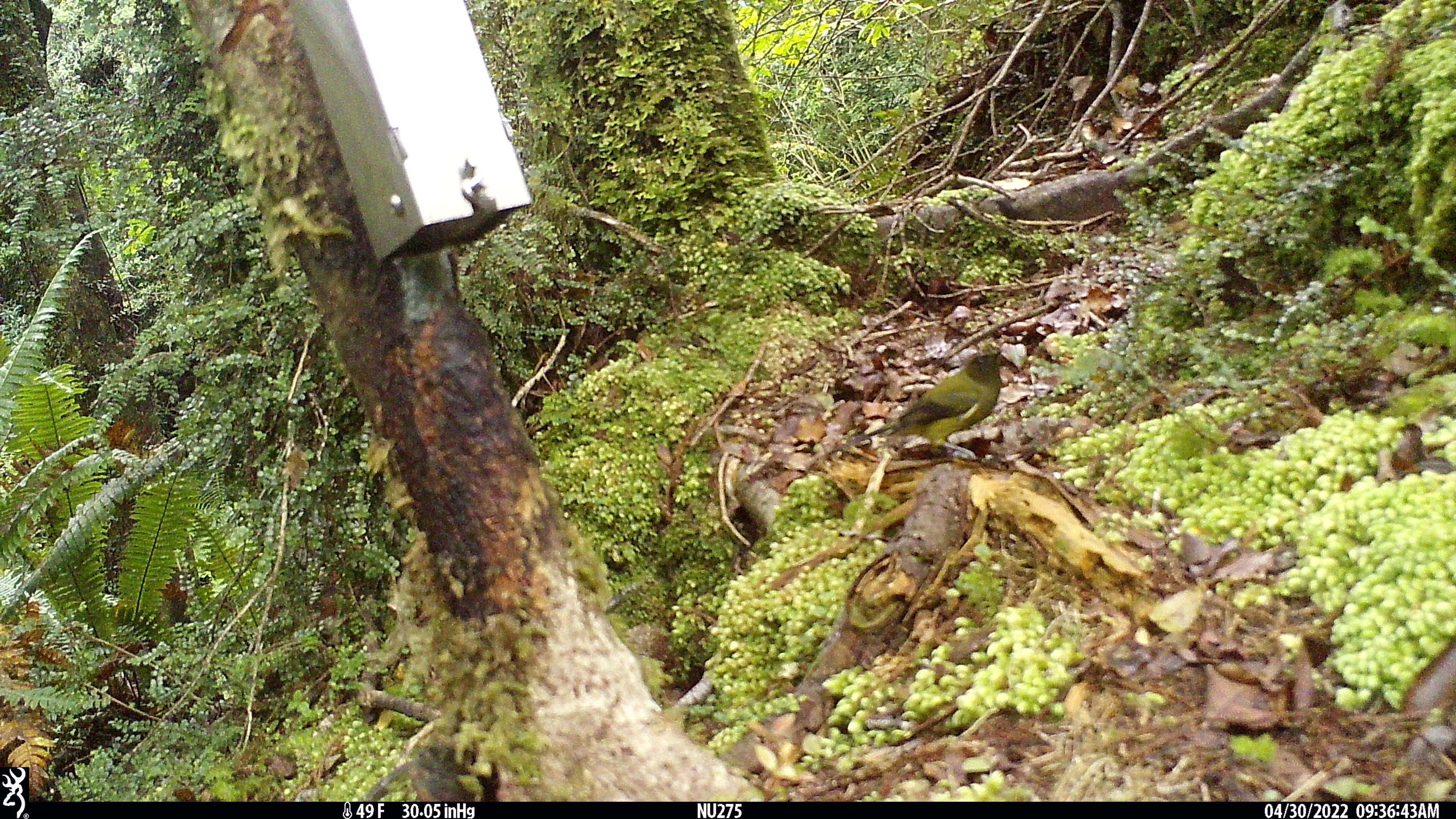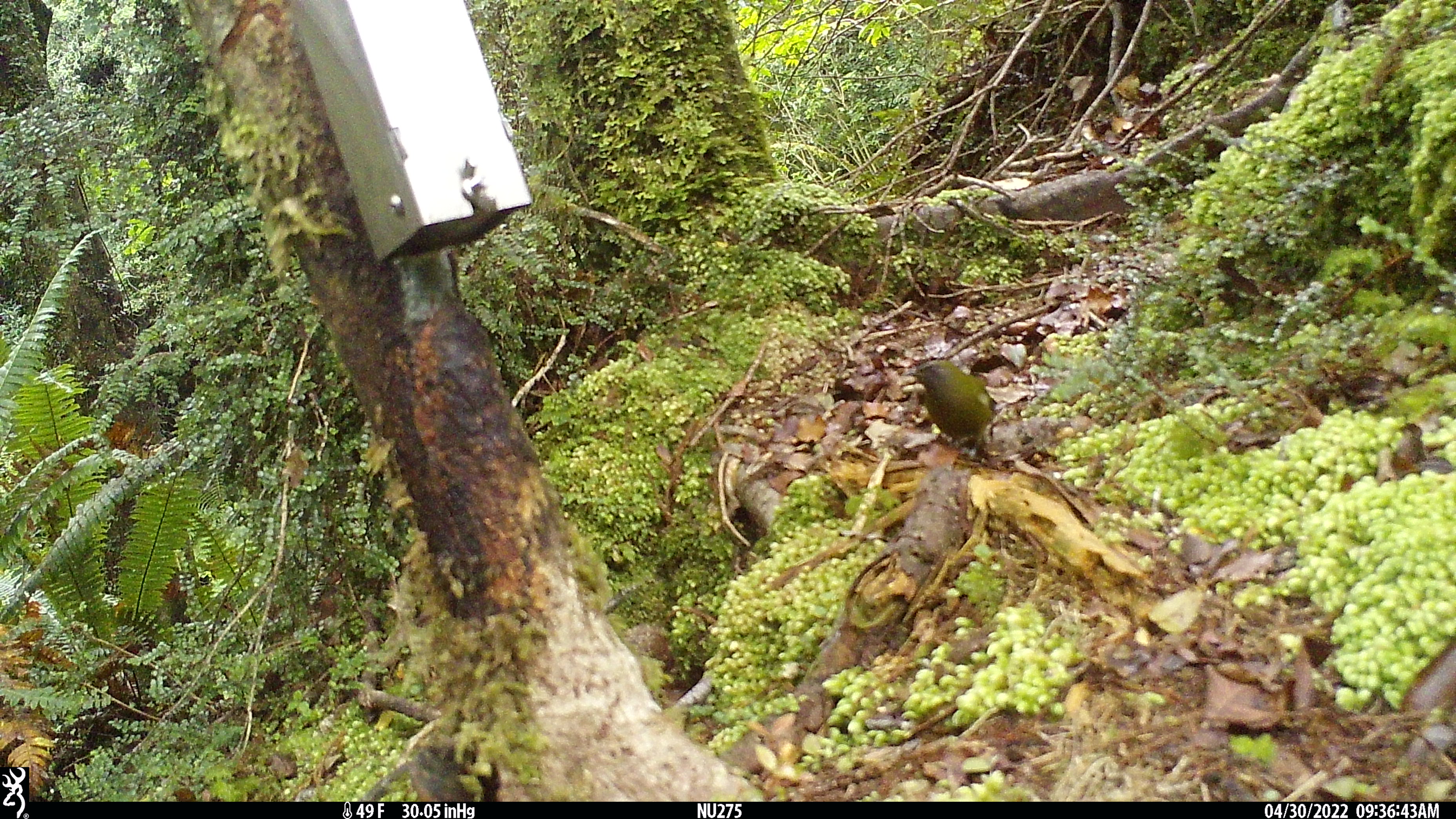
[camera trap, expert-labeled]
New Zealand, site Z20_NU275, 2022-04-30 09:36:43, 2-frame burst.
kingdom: Animalia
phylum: Chordata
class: Aves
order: Passeriformes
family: Meliphagidae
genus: Anthornis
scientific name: Anthornis melanura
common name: new zealand bellbird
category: bellbird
Bellbird (new zealand bellbird) (Anthornis melanura).